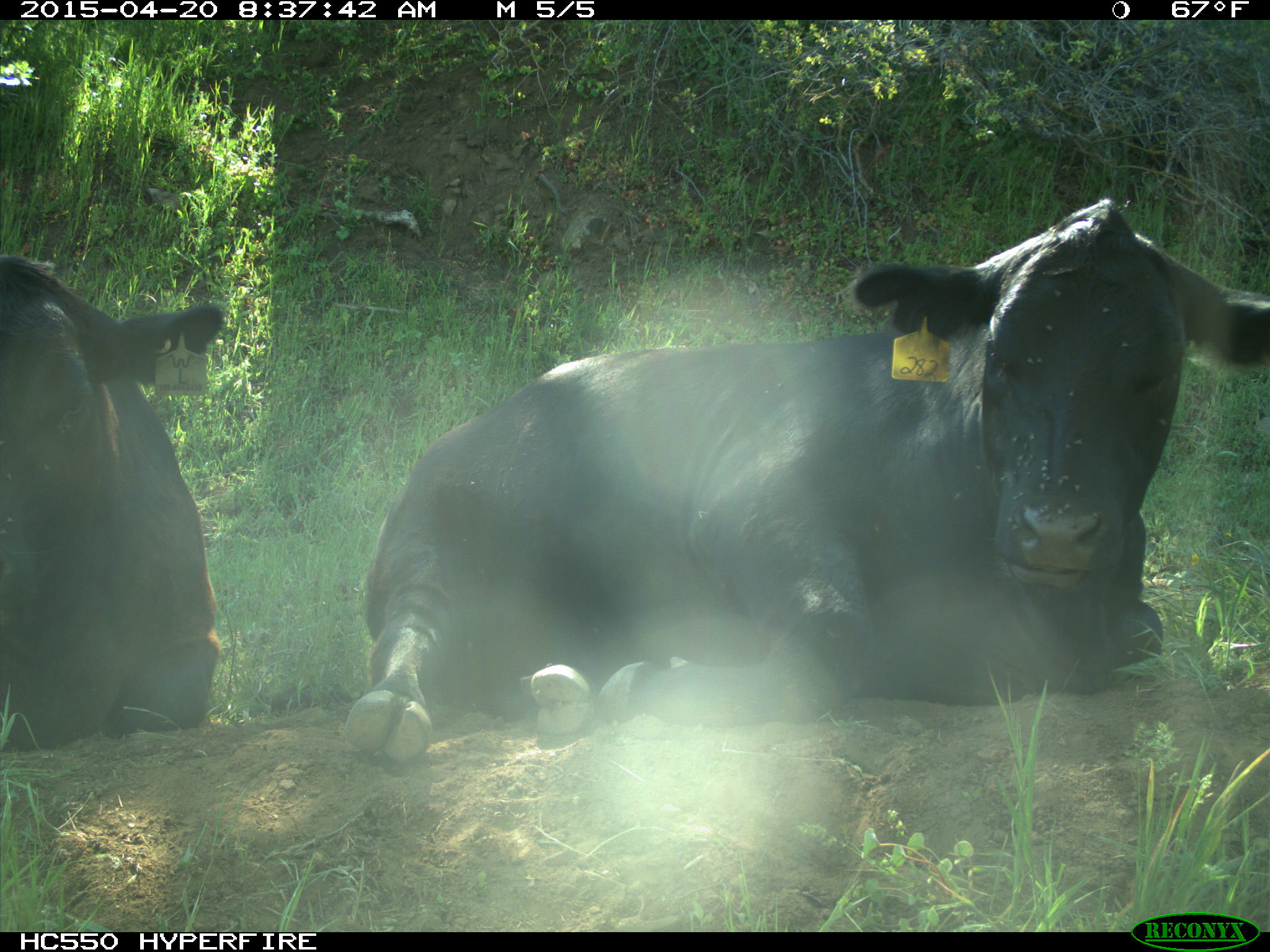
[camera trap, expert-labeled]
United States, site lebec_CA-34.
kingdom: Animalia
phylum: Chordata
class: Mammalia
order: Artiodactyla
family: Bovidae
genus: Bos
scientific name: Bos taurus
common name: domestic cow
Bos taurus (domestic cow).